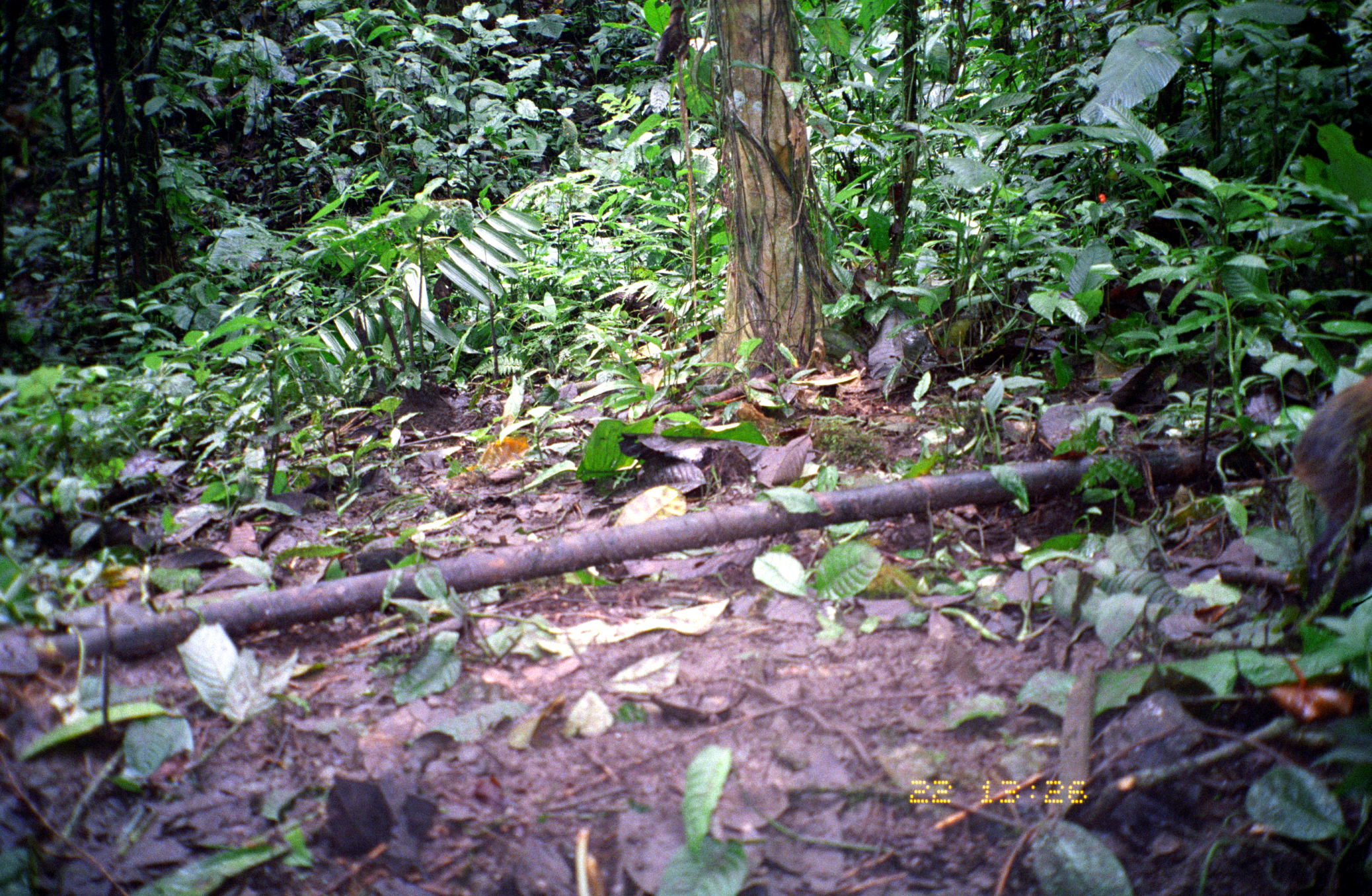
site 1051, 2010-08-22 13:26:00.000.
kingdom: Animalia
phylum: Chordata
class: Mammalia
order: Rodentia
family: Dasyproctidae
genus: Dasyprocta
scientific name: Dasyprocta punctata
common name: central american agouti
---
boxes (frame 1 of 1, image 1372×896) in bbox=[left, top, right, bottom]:
dasyprocta punctata: bbox=[1286, 369, 1372, 614]